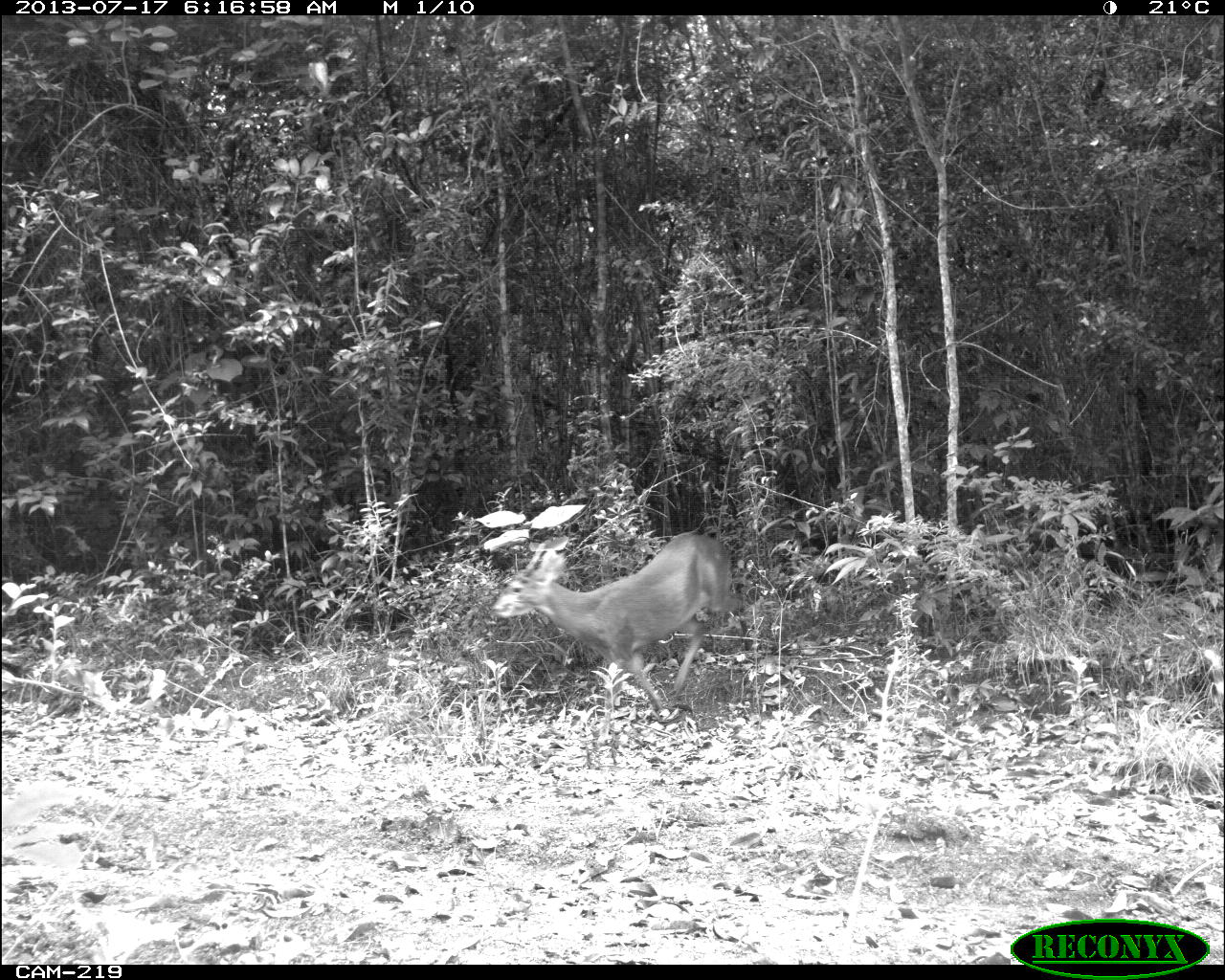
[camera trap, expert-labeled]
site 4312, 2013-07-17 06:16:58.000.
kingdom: Animalia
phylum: Chordata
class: Mammalia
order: Artiodactyla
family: Cervidae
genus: Mazama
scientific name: Mazama temama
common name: central american red brocket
Mazama temama (central american red brocket), count 1, sex male.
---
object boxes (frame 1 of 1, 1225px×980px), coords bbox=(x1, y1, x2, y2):
mazama temama: bbox=(490, 530, 753, 731)